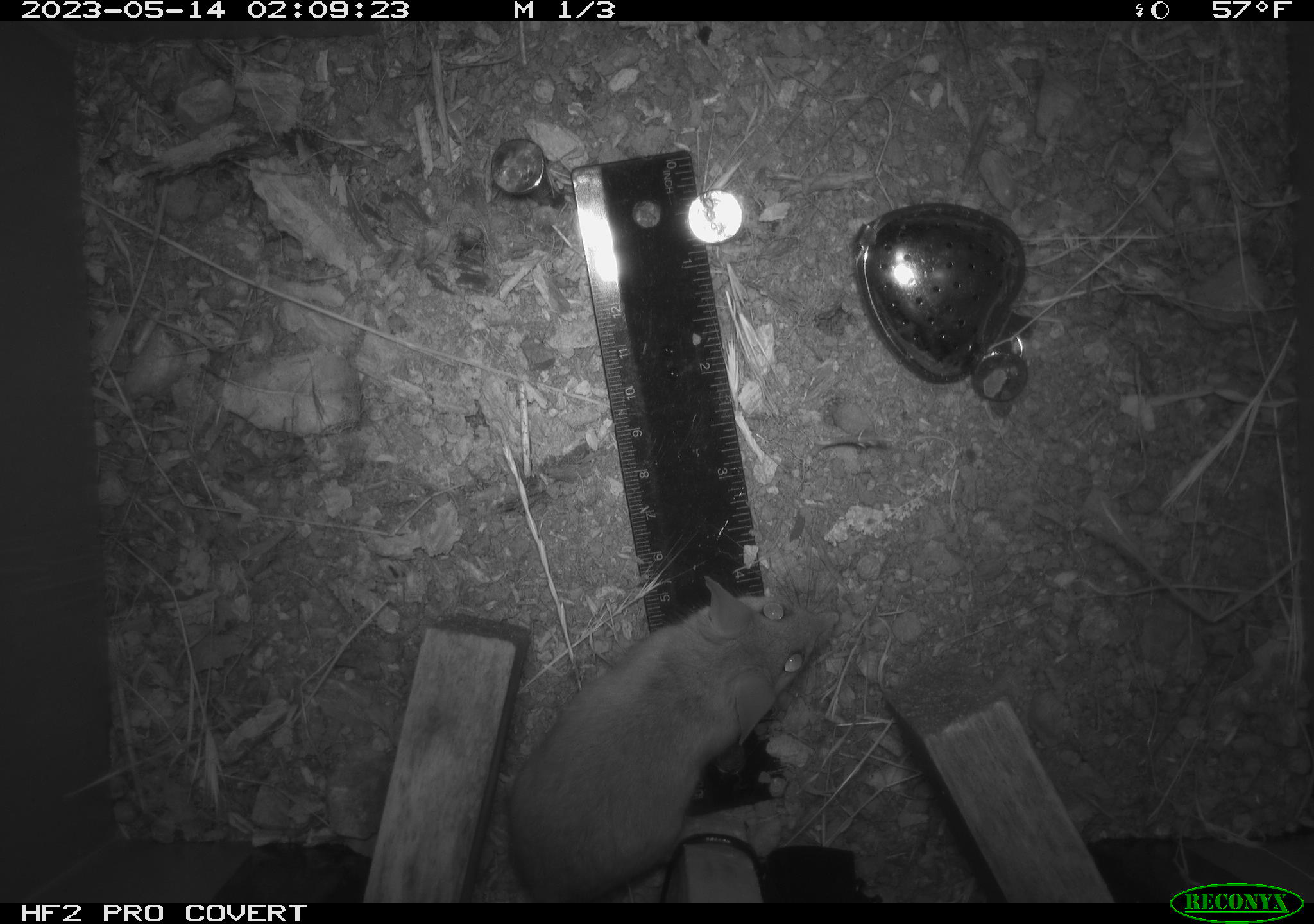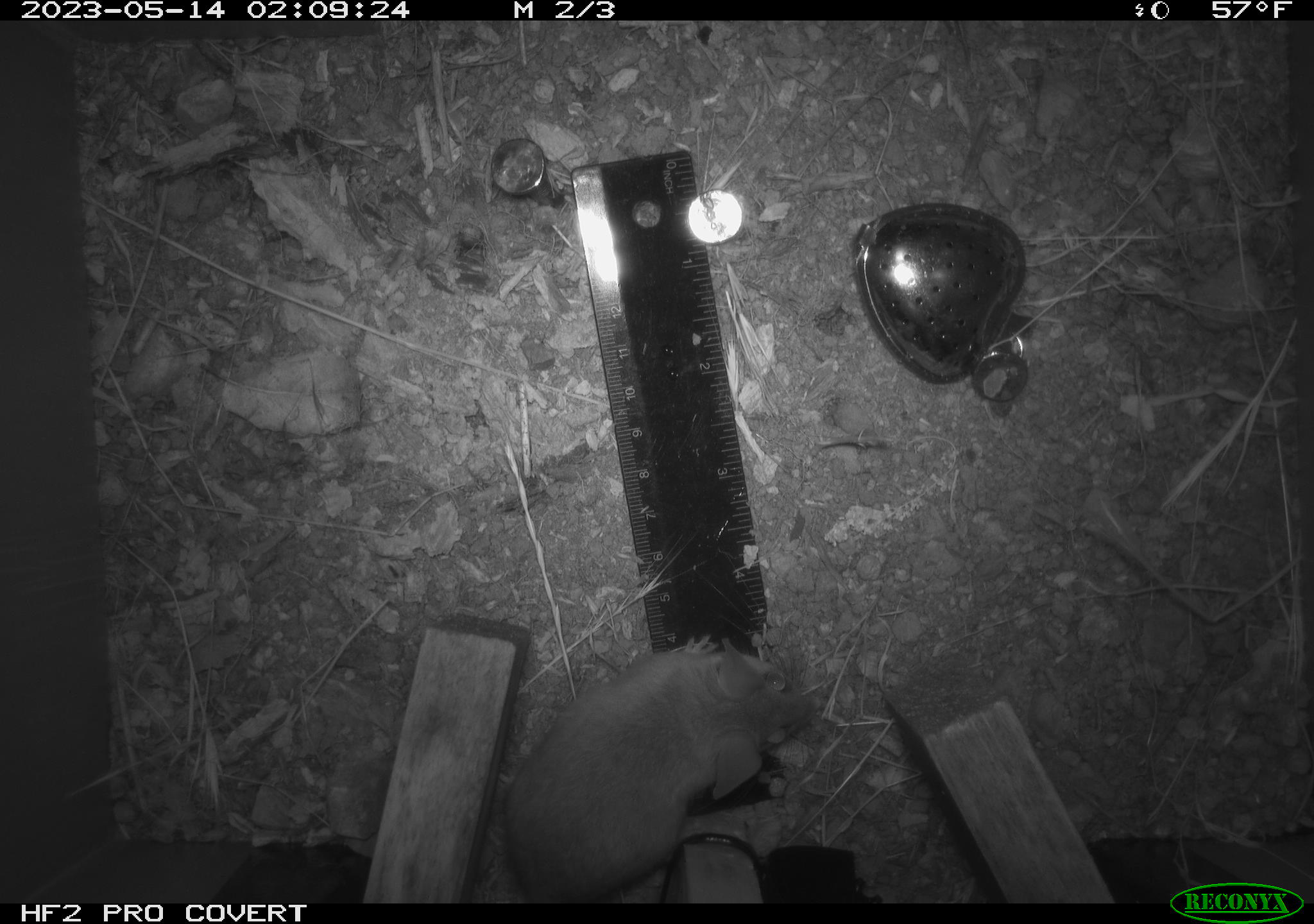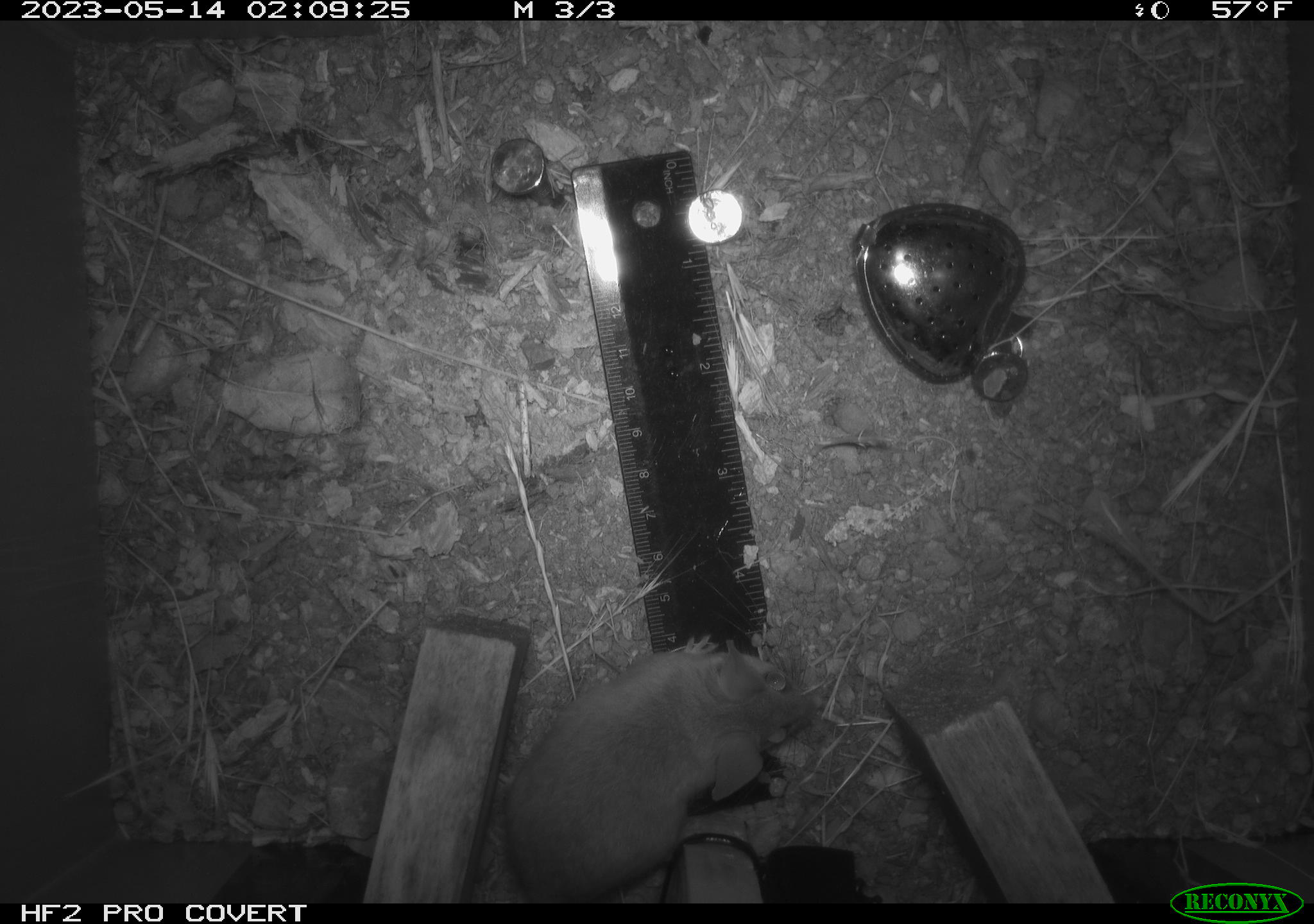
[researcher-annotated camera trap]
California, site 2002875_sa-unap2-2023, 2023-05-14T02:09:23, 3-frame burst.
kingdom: Animalia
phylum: Chordata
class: Mammalia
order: Rodentia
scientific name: Rodentia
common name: mouse species